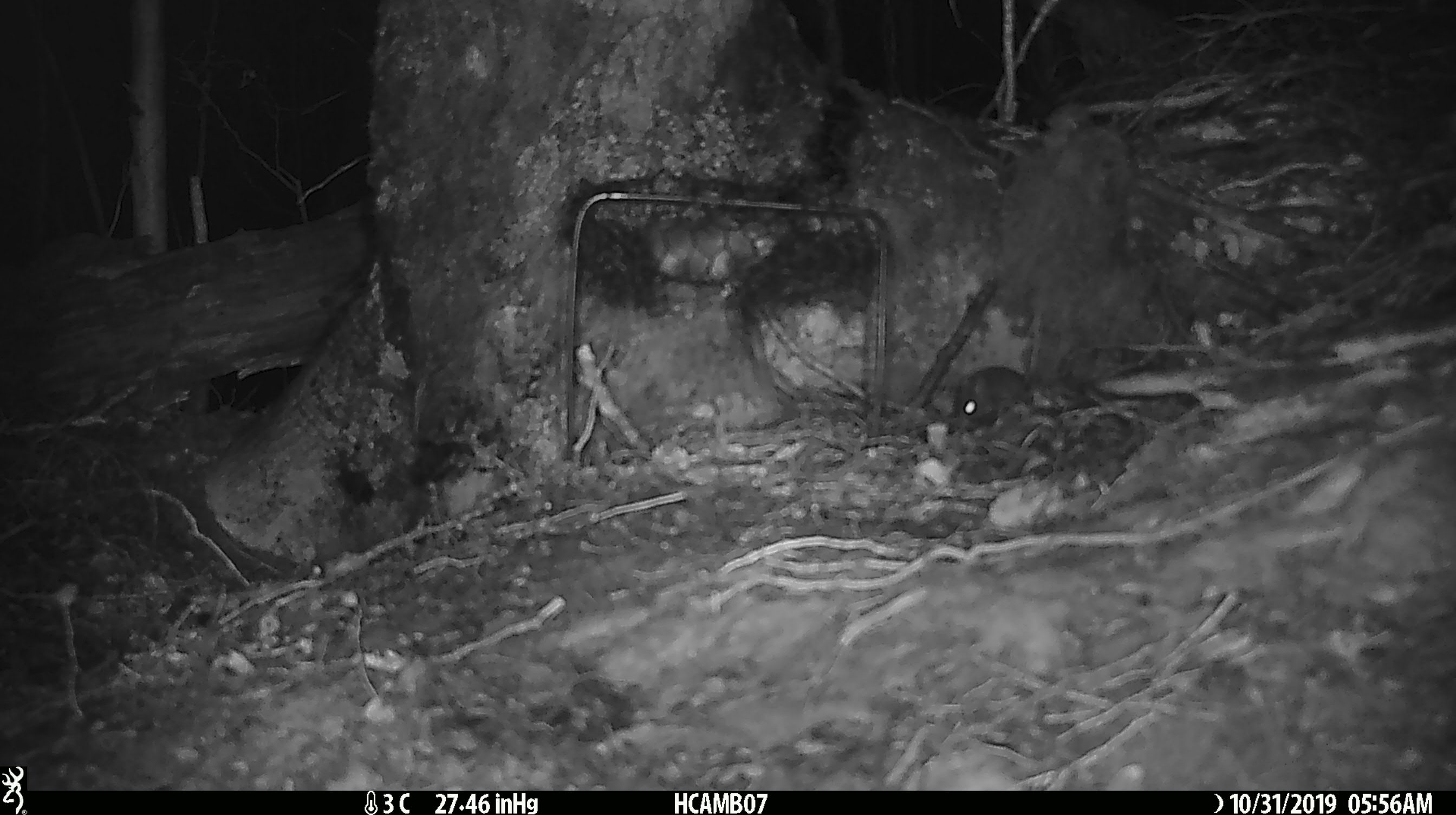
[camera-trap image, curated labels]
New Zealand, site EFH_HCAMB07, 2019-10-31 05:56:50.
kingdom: Animalia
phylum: Chordata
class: Mammalia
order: Rodentia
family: Muridae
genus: Mus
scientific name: Mus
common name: mouse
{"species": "mouse (Mus)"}